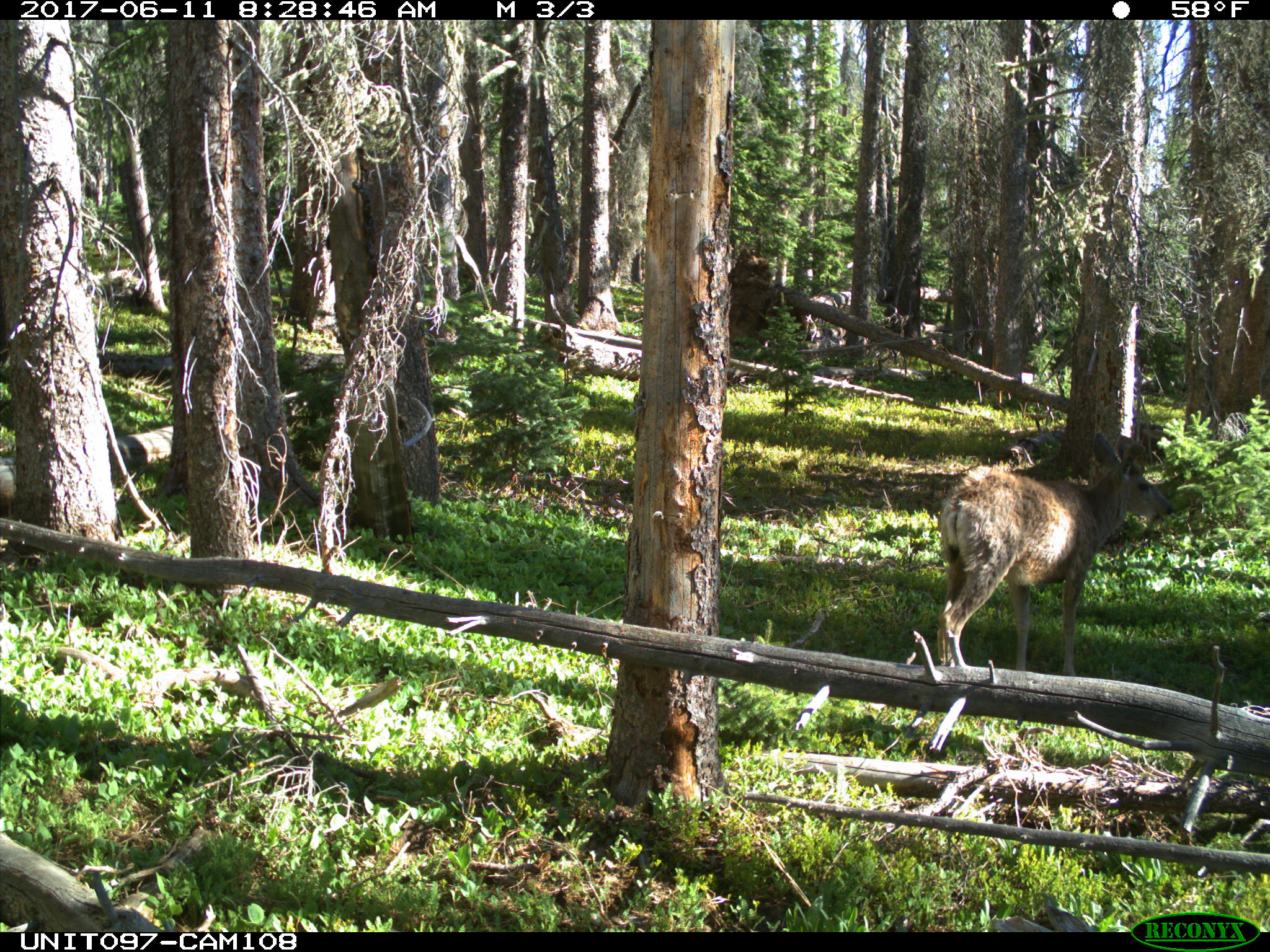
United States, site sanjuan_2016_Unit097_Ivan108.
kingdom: Animalia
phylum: Chordata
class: Mammalia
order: Artiodactyla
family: Cervidae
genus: Odocoileus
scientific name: Odocoileus hemionus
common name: mule deer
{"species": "Odocoileus hemionus (mule deer)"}